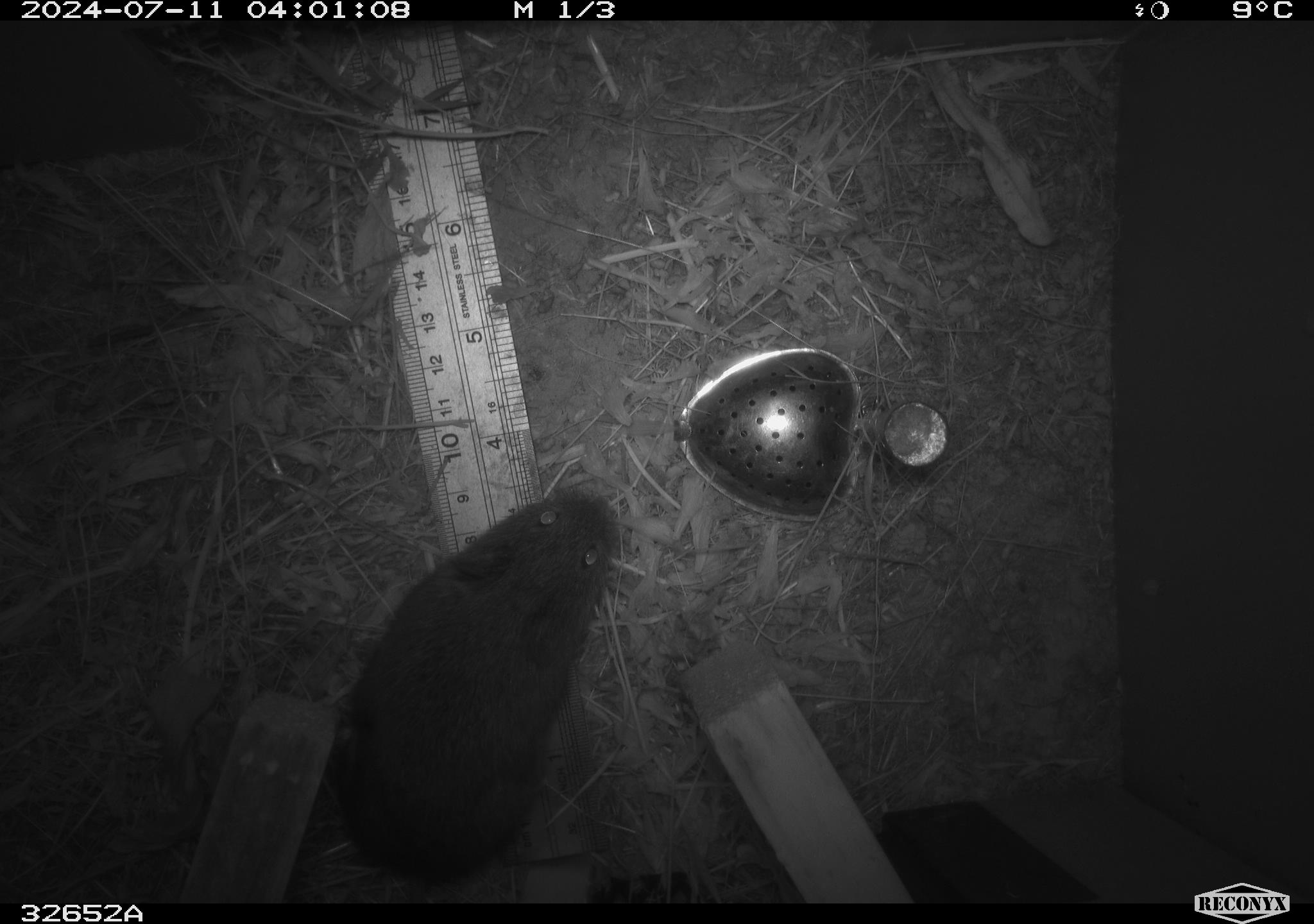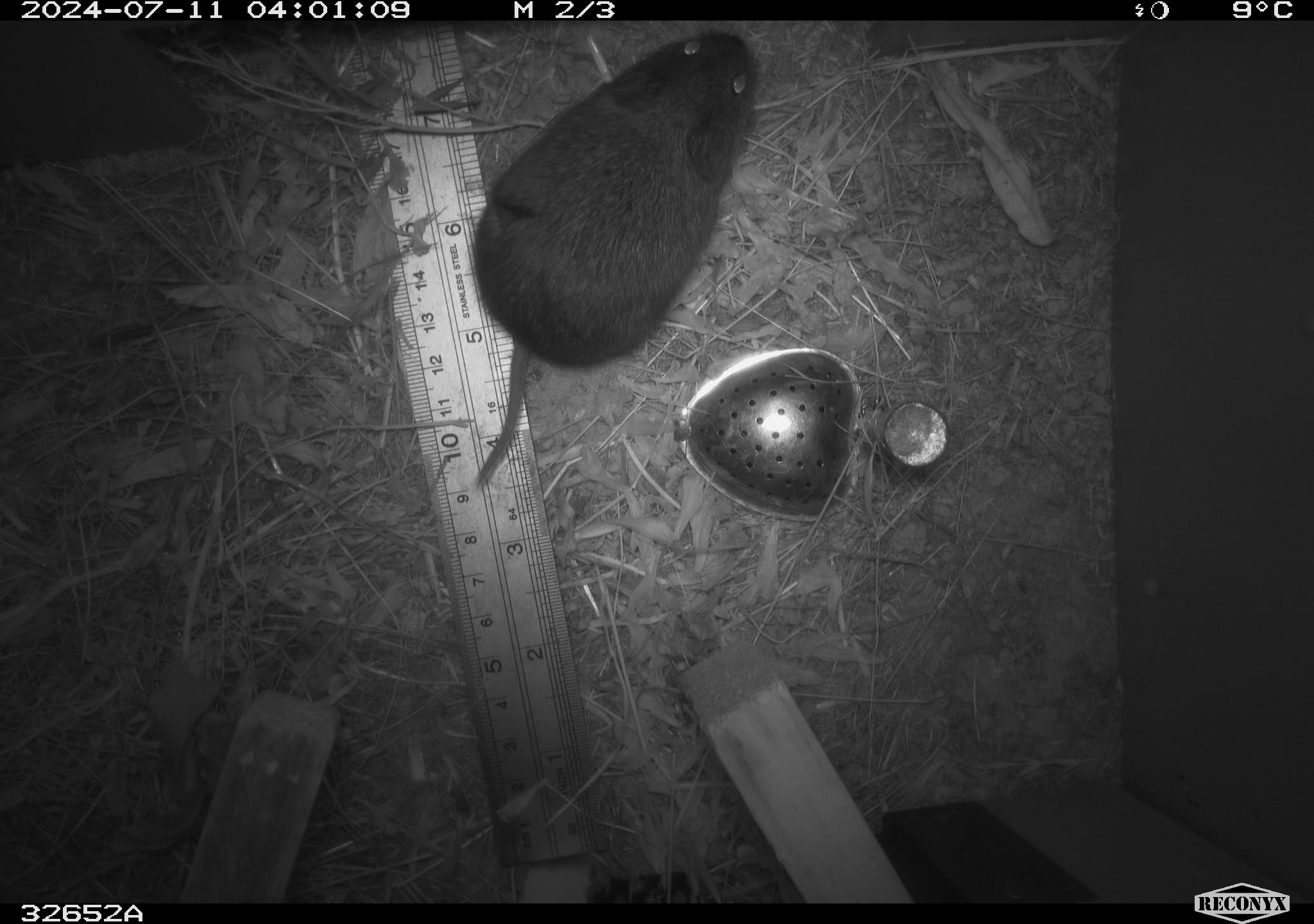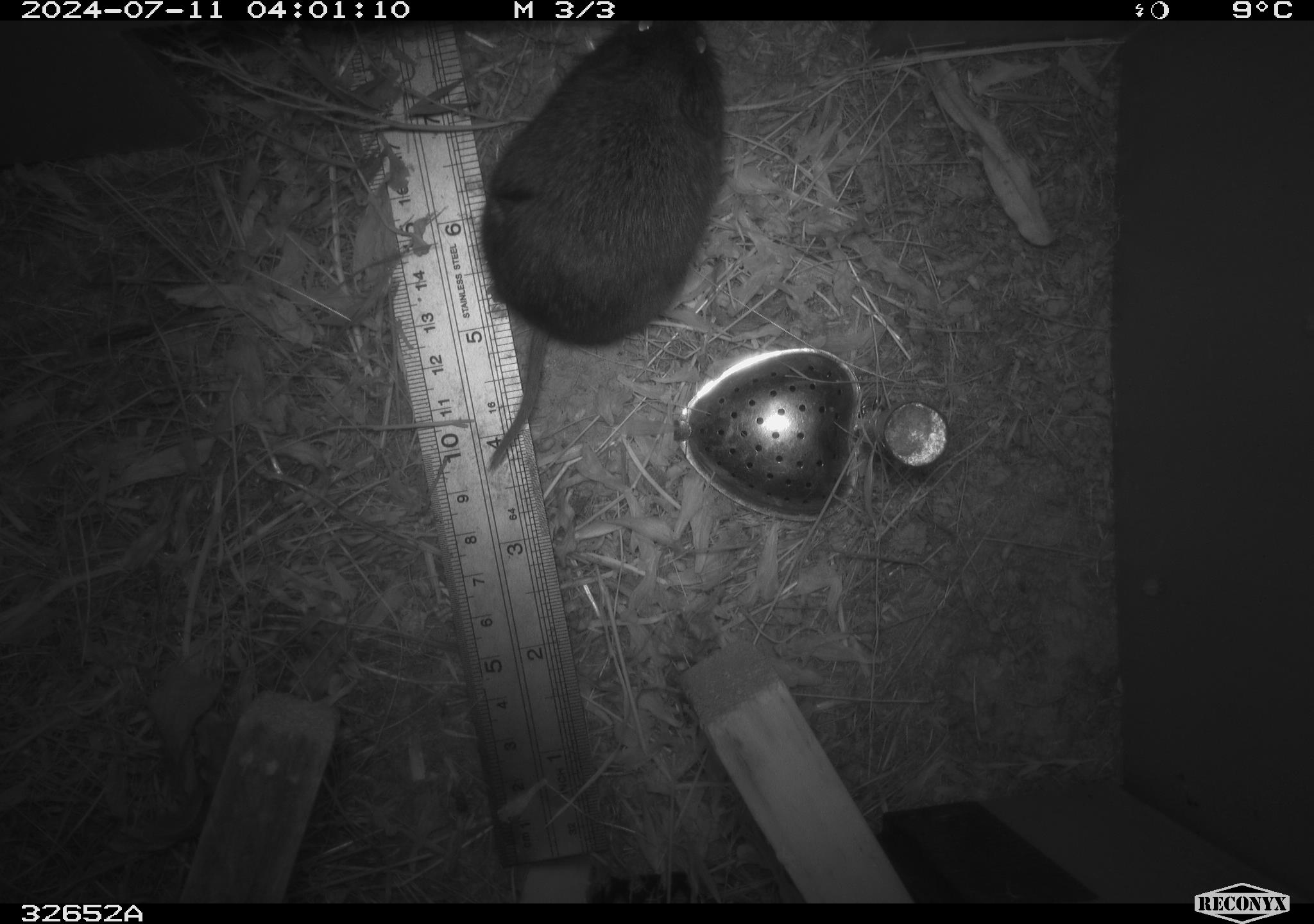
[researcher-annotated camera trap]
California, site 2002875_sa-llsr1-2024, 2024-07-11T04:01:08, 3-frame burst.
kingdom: Animalia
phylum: Chordata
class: Mammalia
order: Rodentia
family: Cricetidae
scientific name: Arvicolinae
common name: voles, lemmings, and muskrats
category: arvicolinae subfamily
Arvicolinae subfamily (voles, lemmings, and muskrats) (Arvicolinae).